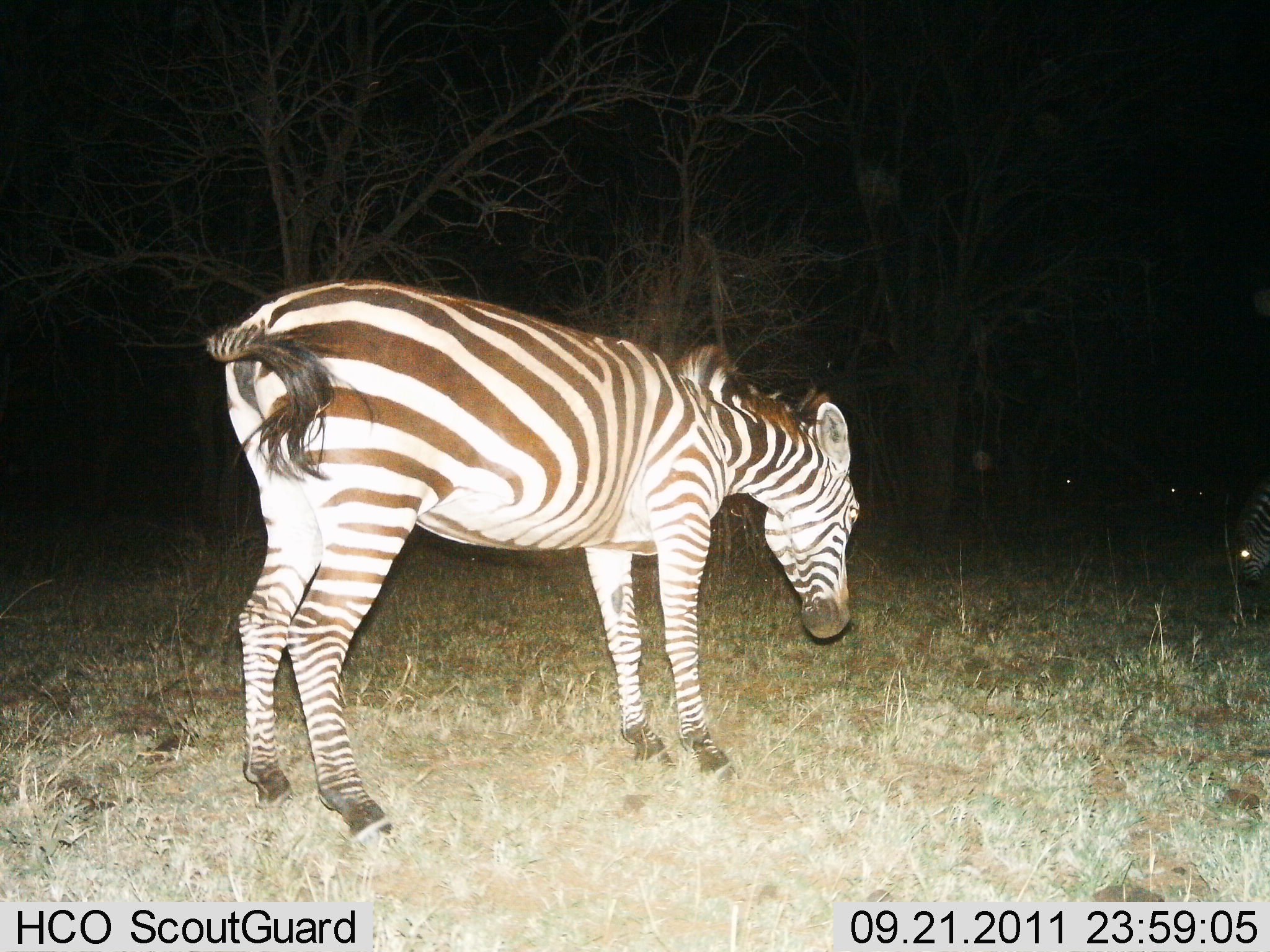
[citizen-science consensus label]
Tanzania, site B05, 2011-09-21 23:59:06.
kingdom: Animalia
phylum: Chordata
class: Mammalia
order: Perissodactyla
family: Equidae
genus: Equus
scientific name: Equus quagga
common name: plains zebra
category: zebra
Zebra (plains zebra) (Equus quagga), count 2. Behavior (volunteer vote fractions): standing 87%, resting 7%, moving 0%, interacting 0%. Young present (vote fraction): 0%. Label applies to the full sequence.